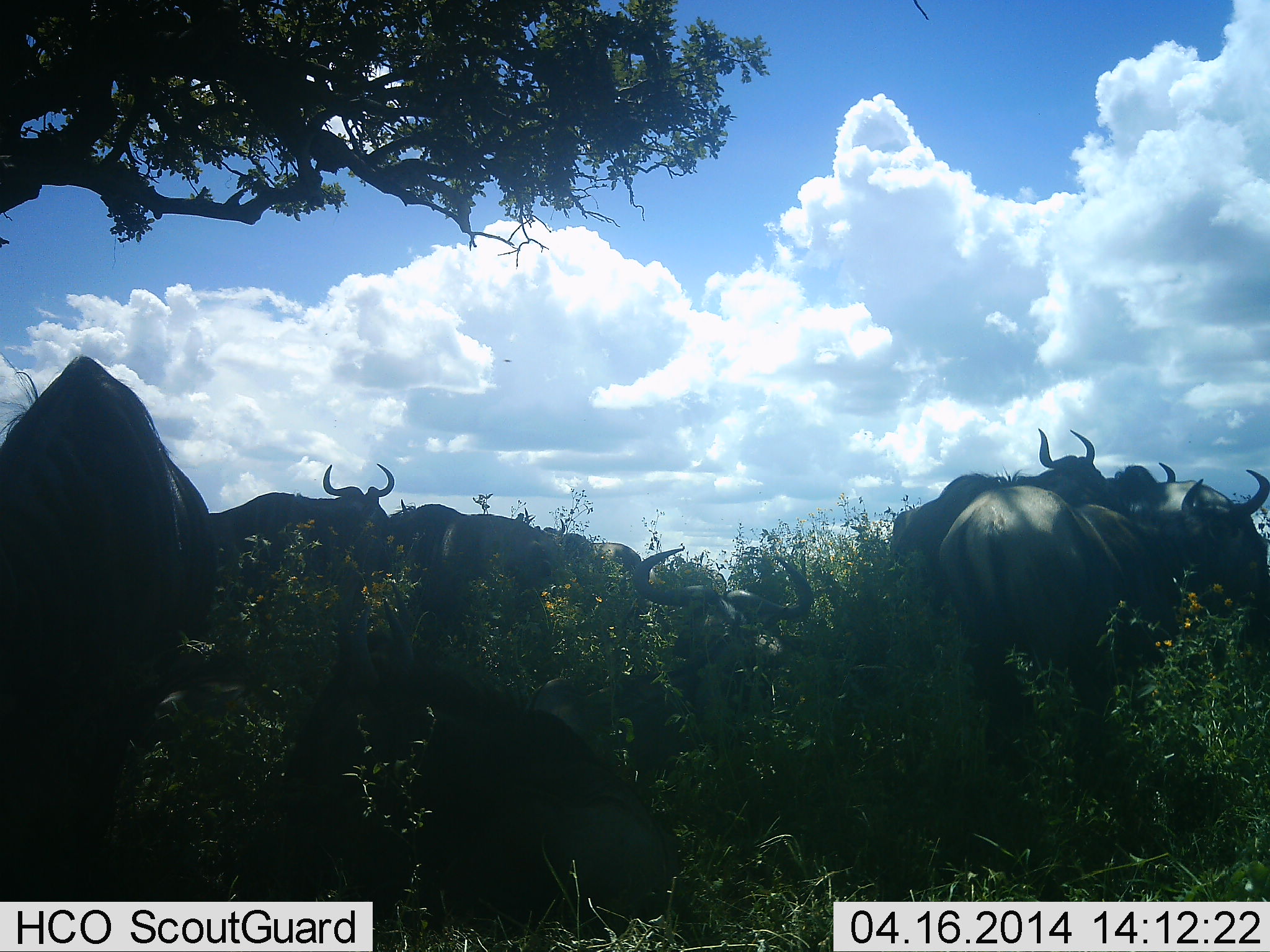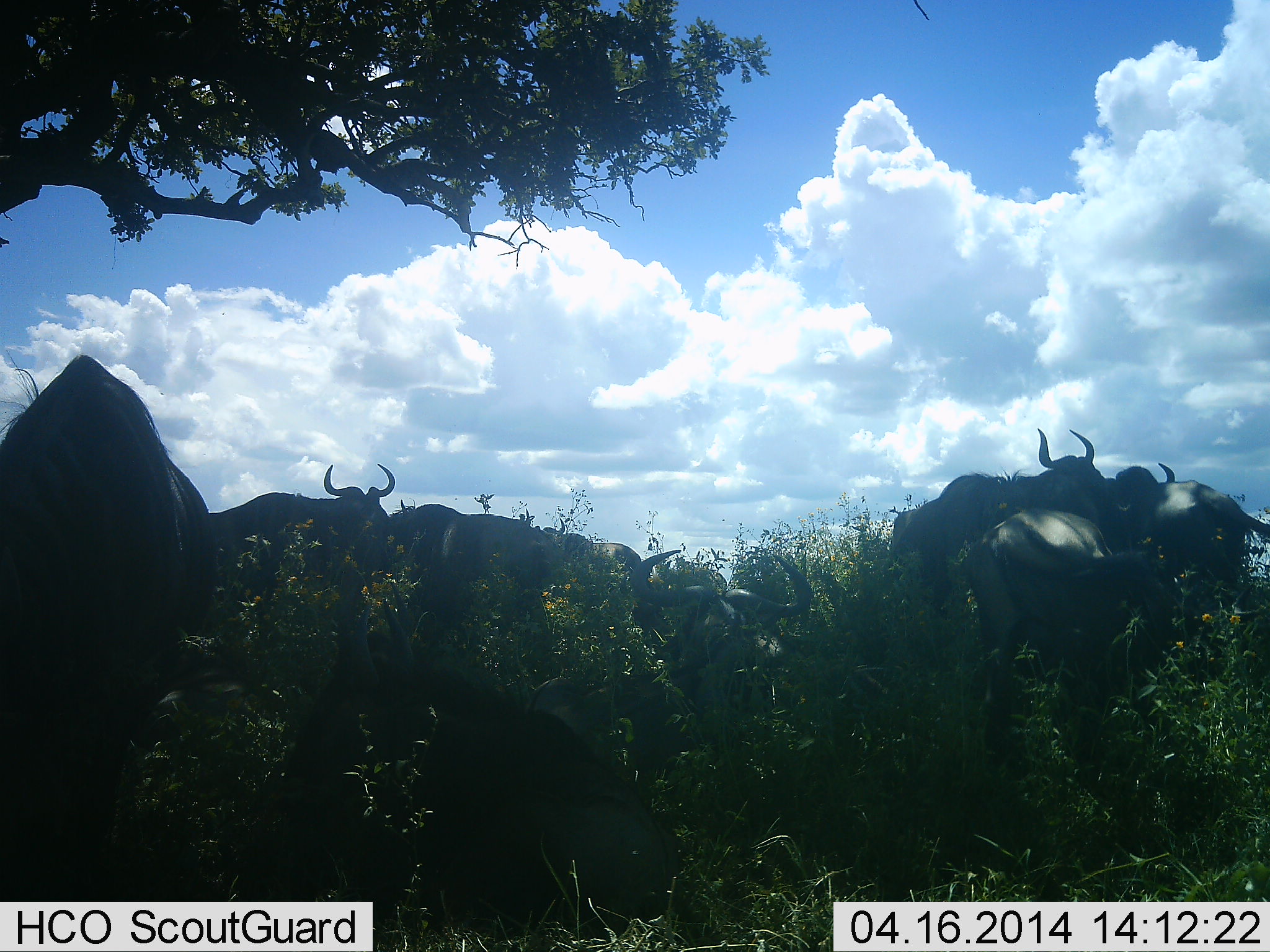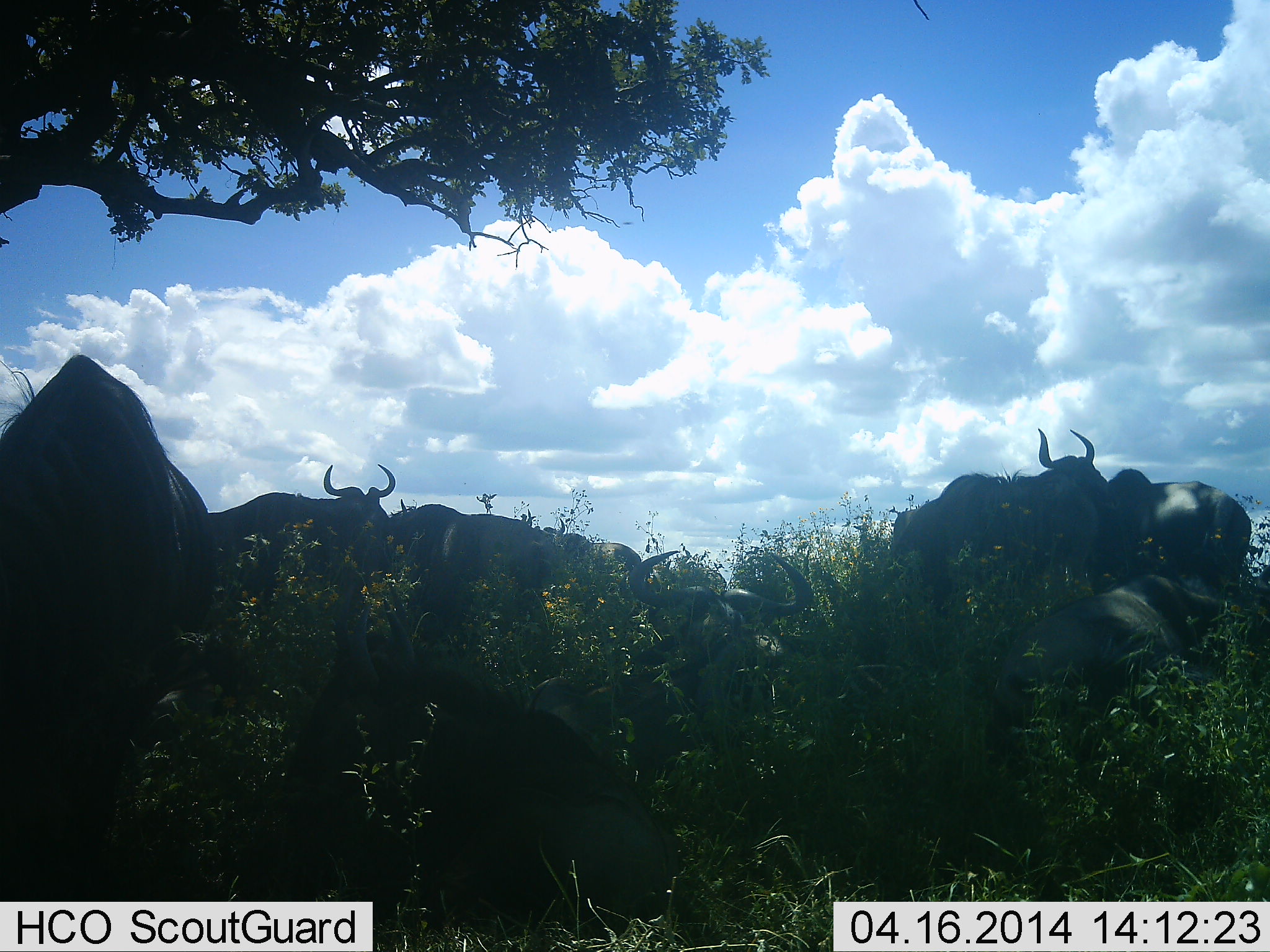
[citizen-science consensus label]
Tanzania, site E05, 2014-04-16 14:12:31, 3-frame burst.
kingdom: Animalia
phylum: Chordata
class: Mammalia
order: Artiodactyla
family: Bovidae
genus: Connochaetes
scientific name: Connochaetes taurinus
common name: blue wildebeest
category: wildebeest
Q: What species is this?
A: Wildebeest (blue wildebeest) (Connochaetes taurinus).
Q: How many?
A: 9.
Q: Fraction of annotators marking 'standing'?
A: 50%.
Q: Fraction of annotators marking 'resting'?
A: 90%.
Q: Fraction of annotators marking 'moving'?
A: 10%.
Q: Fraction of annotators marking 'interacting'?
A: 0%.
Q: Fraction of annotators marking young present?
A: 0%.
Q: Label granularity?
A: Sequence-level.